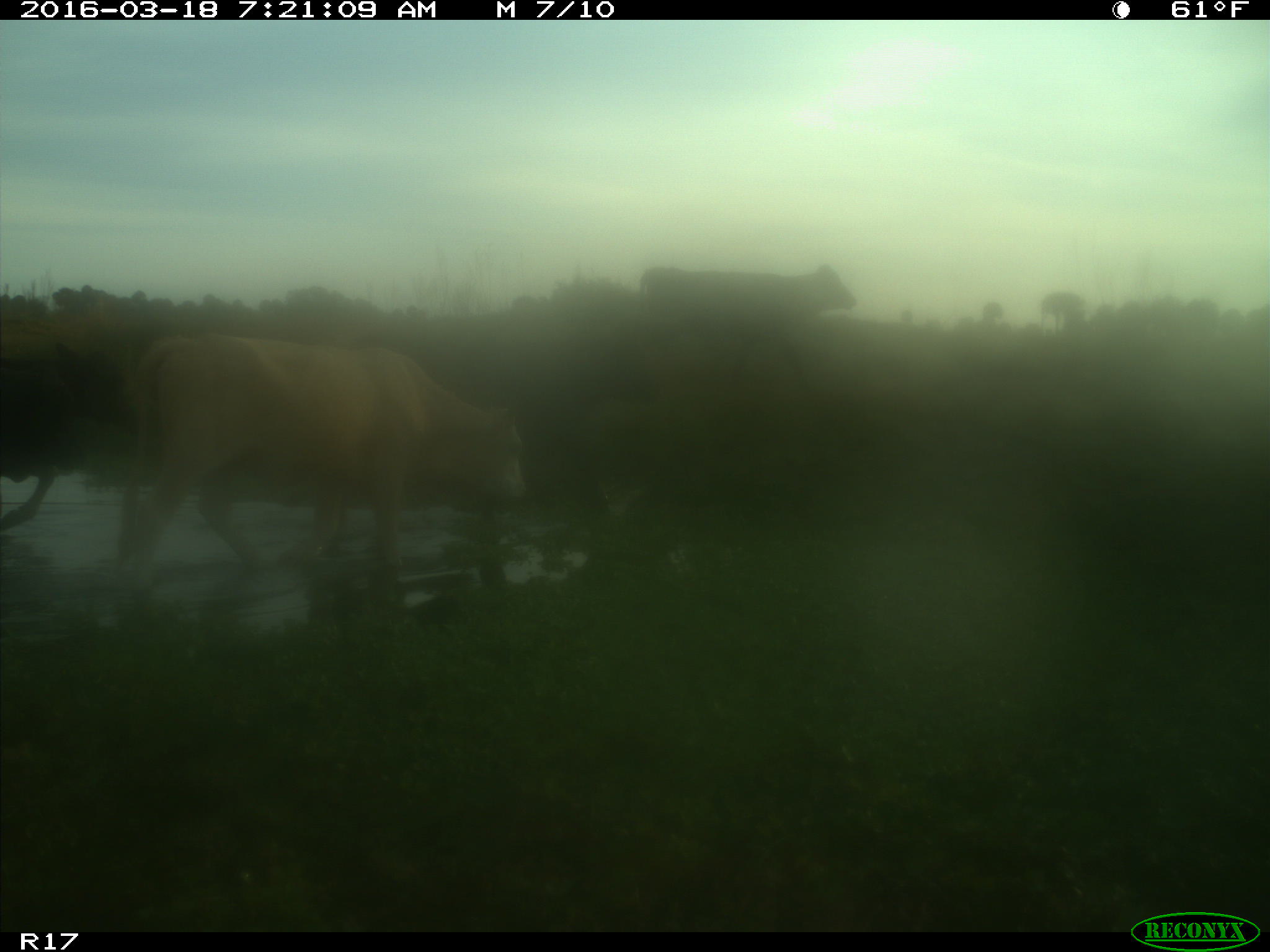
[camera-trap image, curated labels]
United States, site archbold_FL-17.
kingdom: Animalia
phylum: Chordata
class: Mammalia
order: Artiodactyla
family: Bovidae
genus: Bos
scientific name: Bos taurus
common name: domestic cow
Bos taurus (domestic cow).